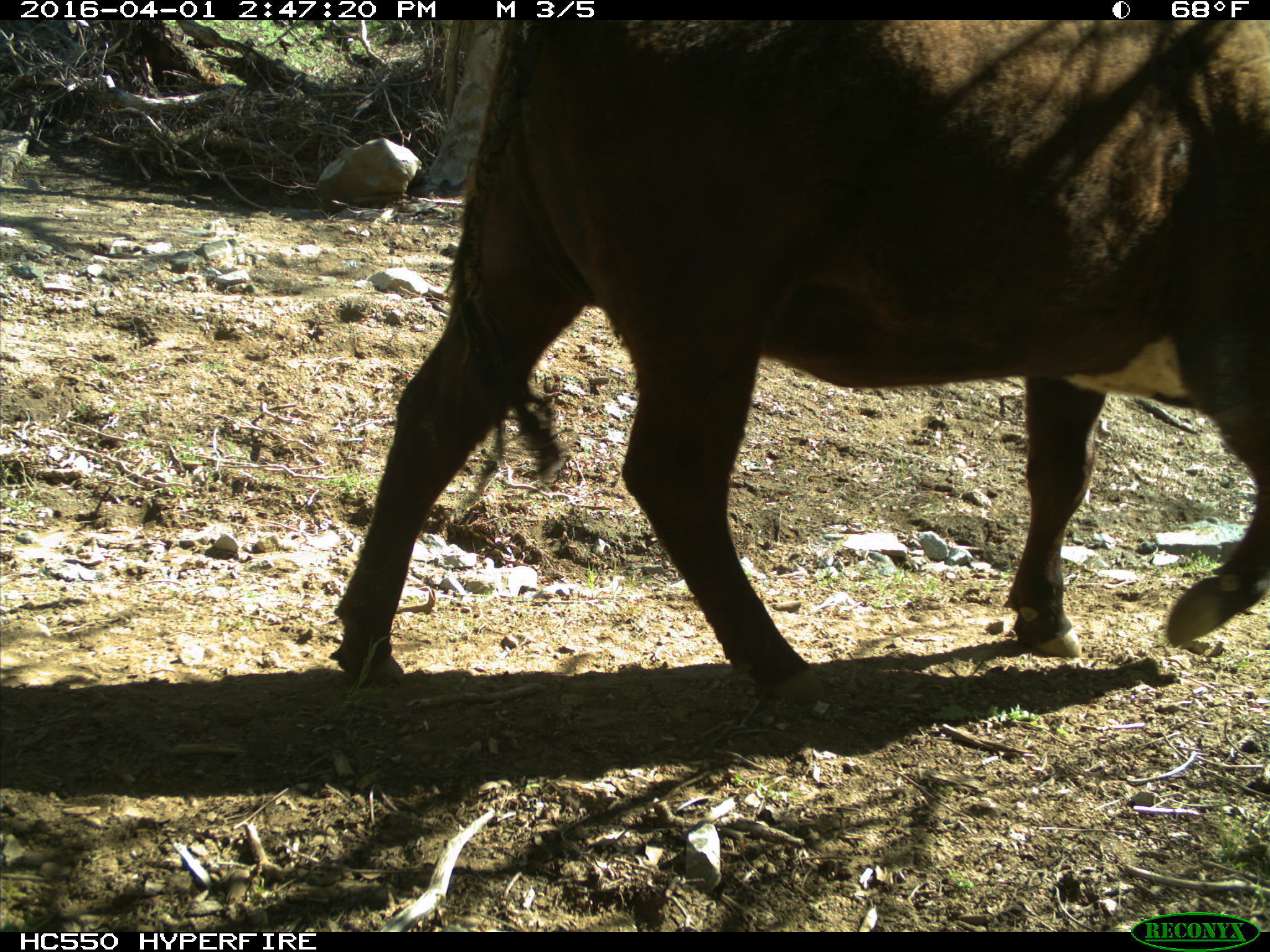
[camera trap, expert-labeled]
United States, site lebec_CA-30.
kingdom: Animalia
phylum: Chordata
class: Mammalia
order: Artiodactyla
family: Bovidae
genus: Bos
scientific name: Bos taurus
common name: domestic cow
Bos taurus (domestic cow).